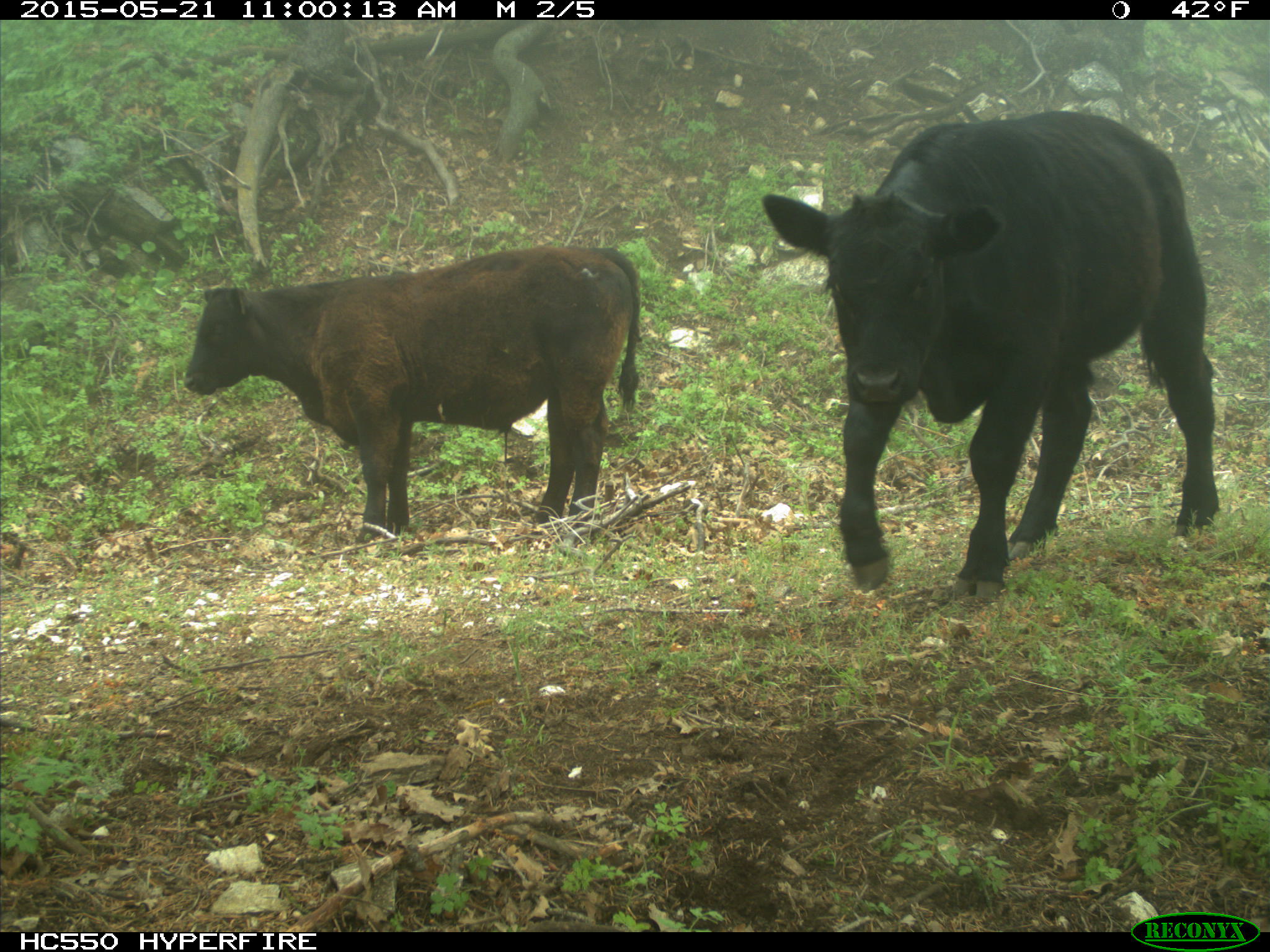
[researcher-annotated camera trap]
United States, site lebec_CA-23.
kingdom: Animalia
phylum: Chordata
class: Mammalia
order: Artiodactyla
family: Bovidae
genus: Bos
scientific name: Bos taurus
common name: domestic cow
Bos taurus (domestic cow).